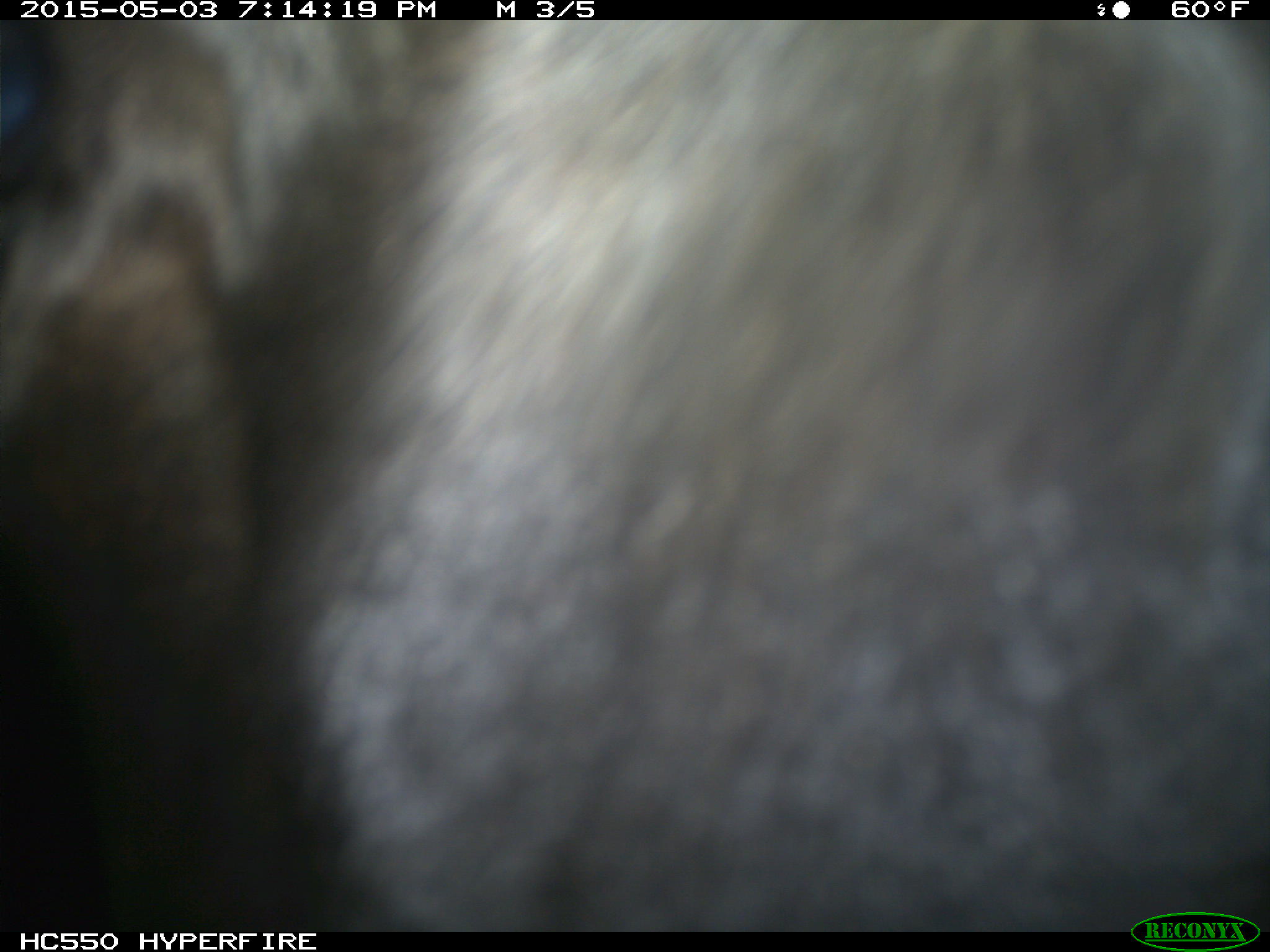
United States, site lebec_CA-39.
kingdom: Animalia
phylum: Chordata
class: Mammalia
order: Artiodactyla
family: Bovidae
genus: Bos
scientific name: Bos taurus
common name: domestic cow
Bos taurus (domestic cow).